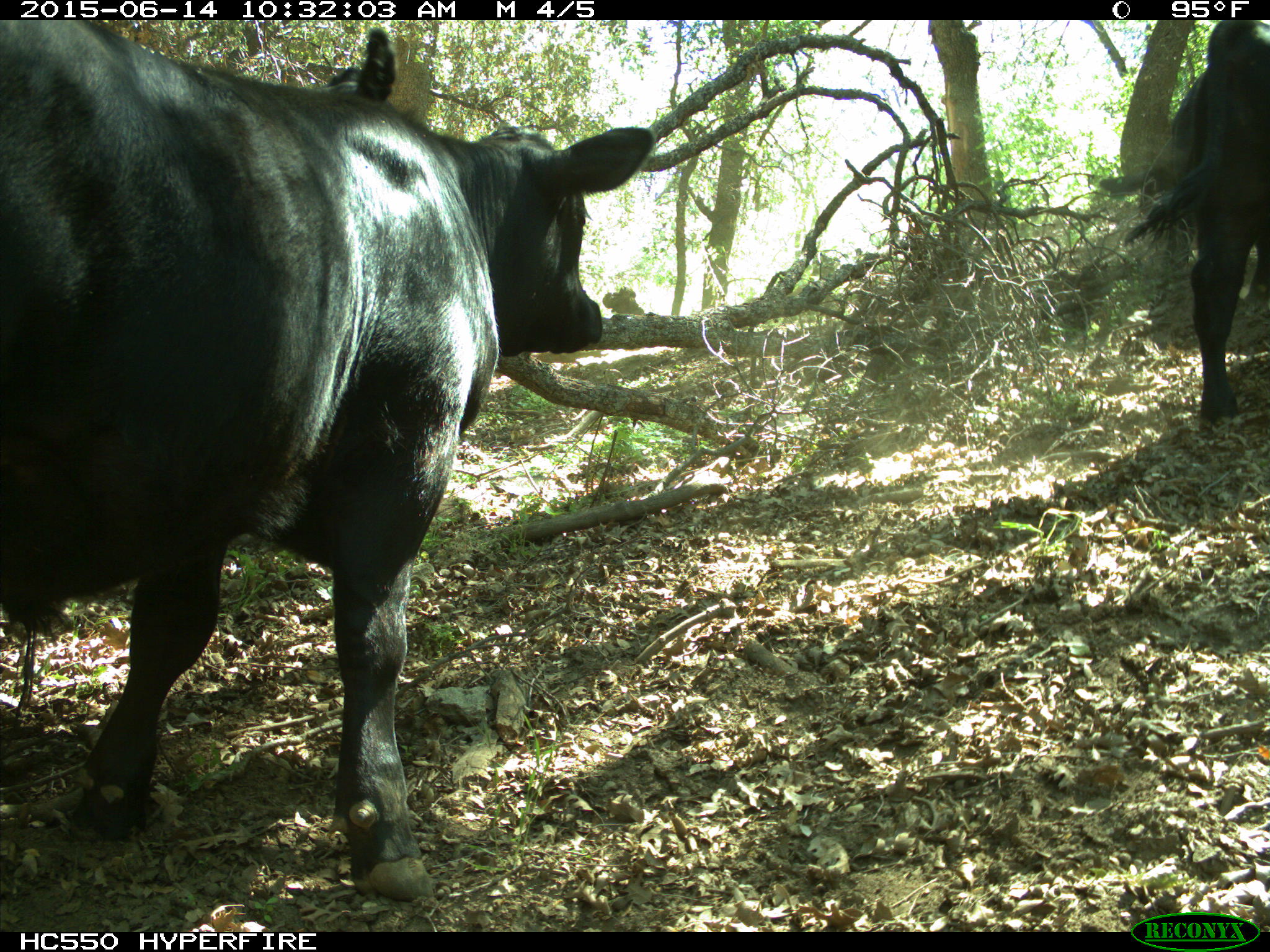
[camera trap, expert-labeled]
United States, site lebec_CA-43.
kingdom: Animalia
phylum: Chordata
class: Mammalia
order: Artiodactyla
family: Bovidae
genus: Bos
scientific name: Bos taurus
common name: domestic cow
Bos taurus (domestic cow).